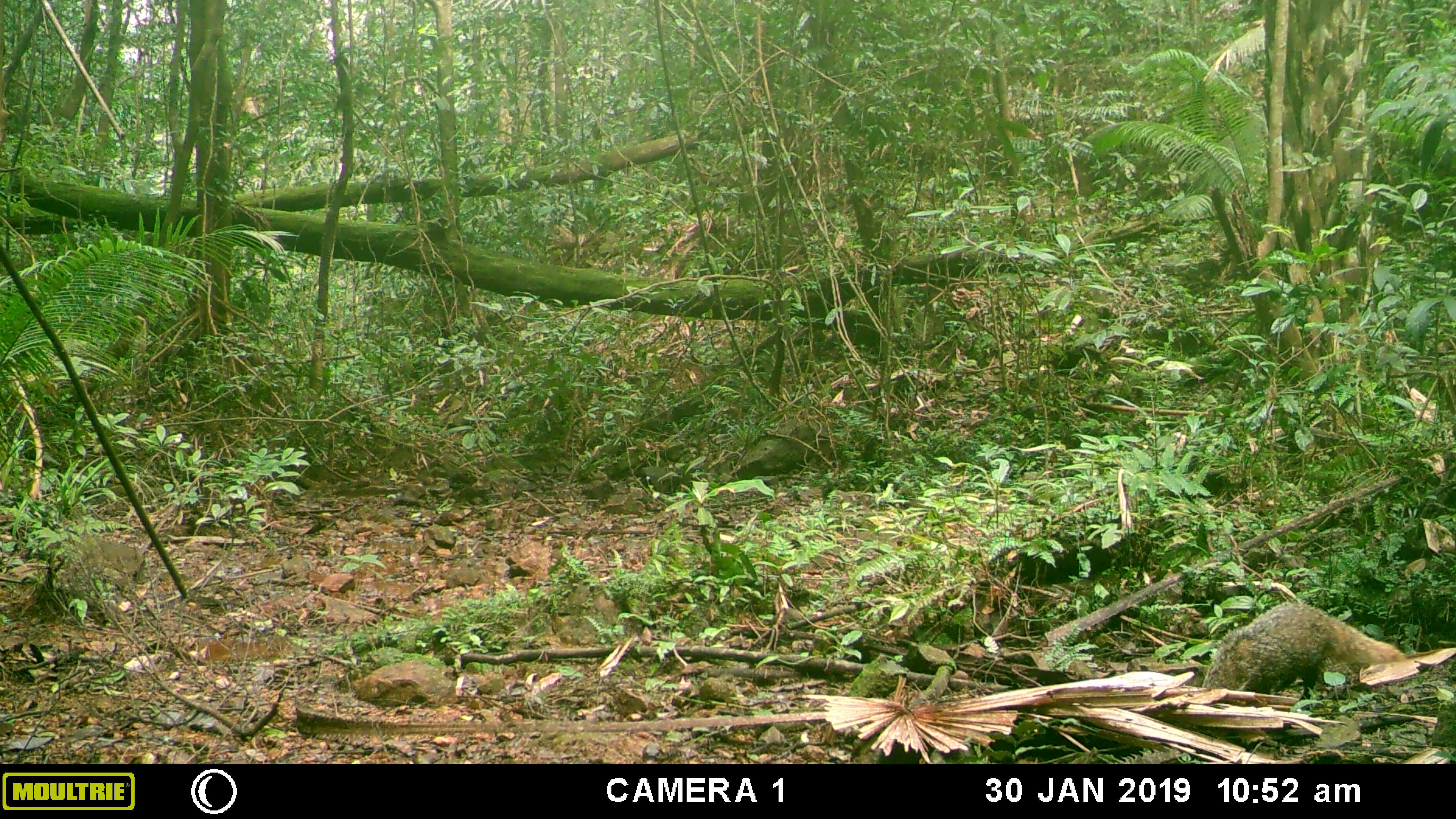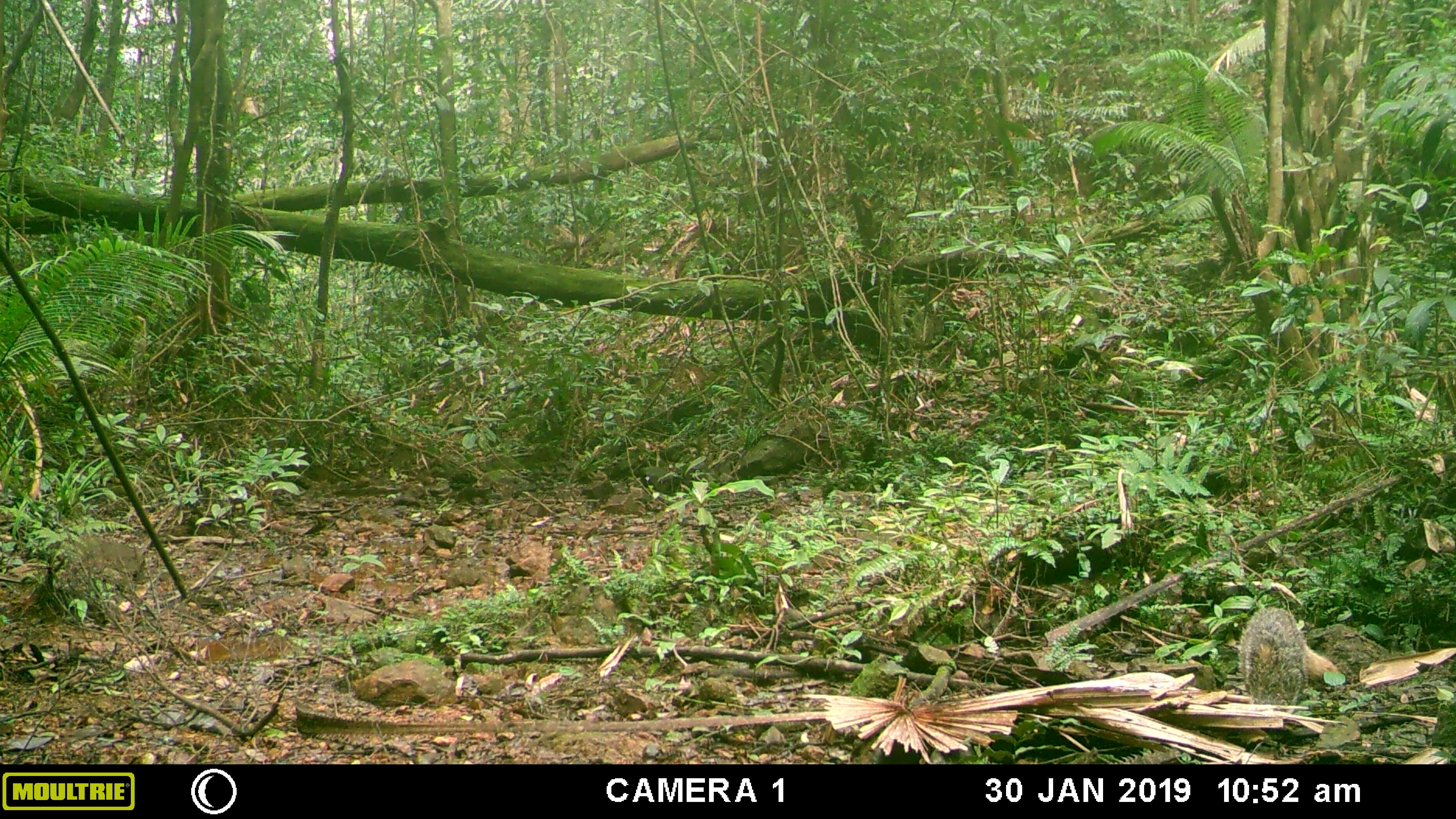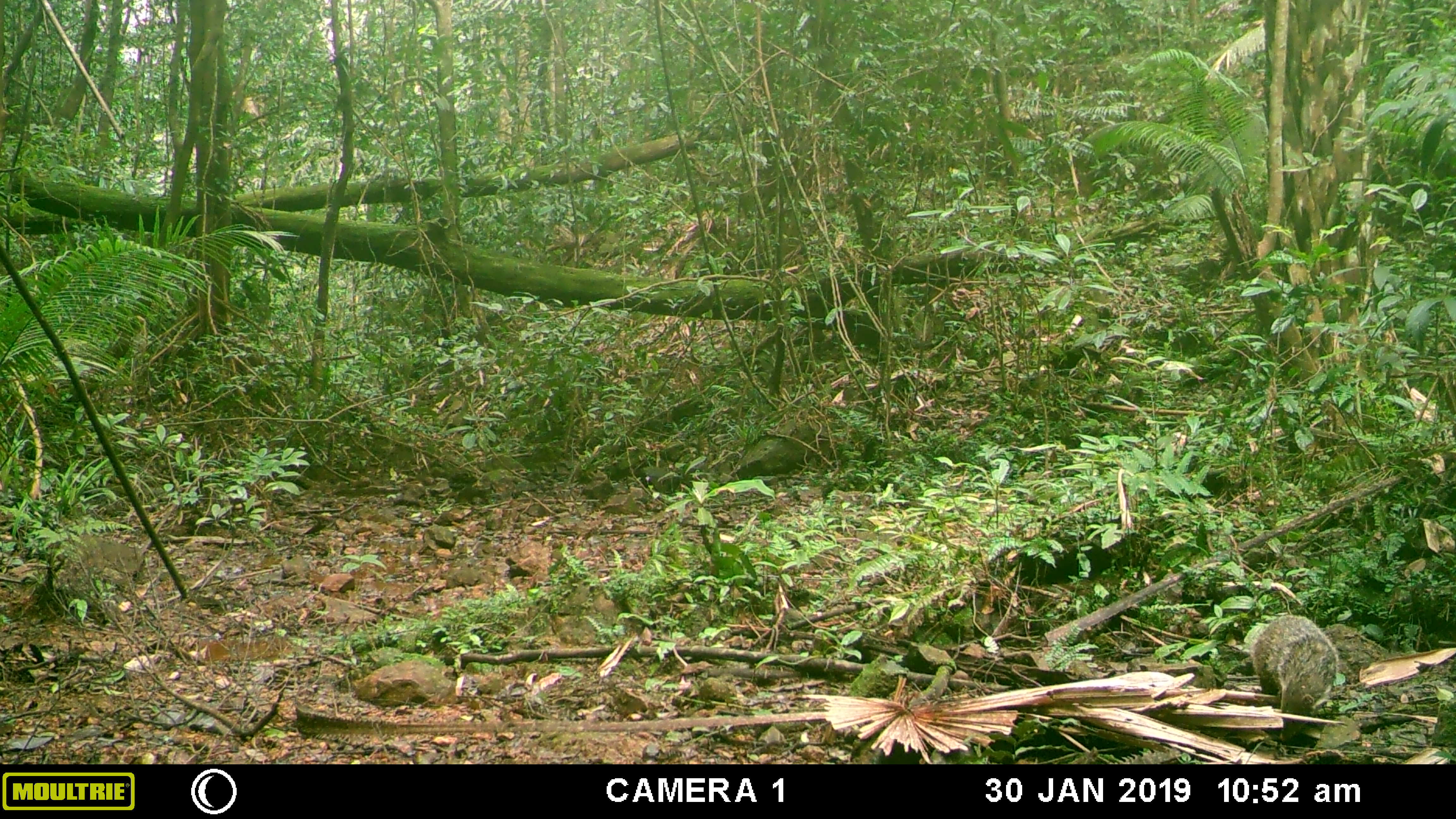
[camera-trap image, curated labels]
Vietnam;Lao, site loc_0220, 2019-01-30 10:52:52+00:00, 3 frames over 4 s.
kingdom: Animalia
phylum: Chordata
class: Mammalia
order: Carnivora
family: Herpestidae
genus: Urva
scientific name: Urva urva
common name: crab-eating mongoose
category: crab eating mongoose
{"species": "crab eating mongoose (crab-eating mongoose) (Urva urva)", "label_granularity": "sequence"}